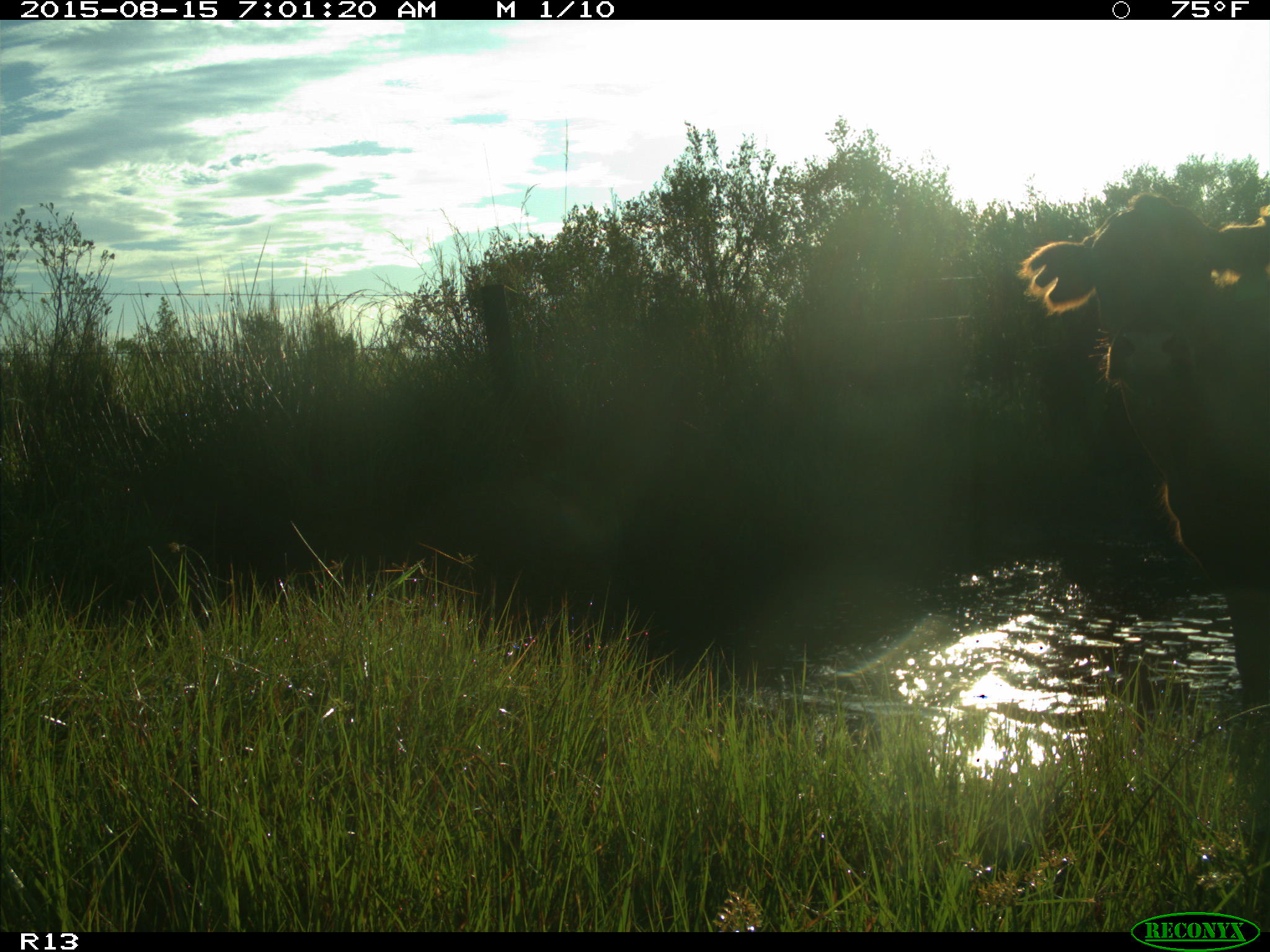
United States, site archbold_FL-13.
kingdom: Animalia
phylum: Chordata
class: Mammalia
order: Artiodactyla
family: Bovidae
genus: Bos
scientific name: Bos taurus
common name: domestic cow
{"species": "Bos taurus (domestic cow)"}